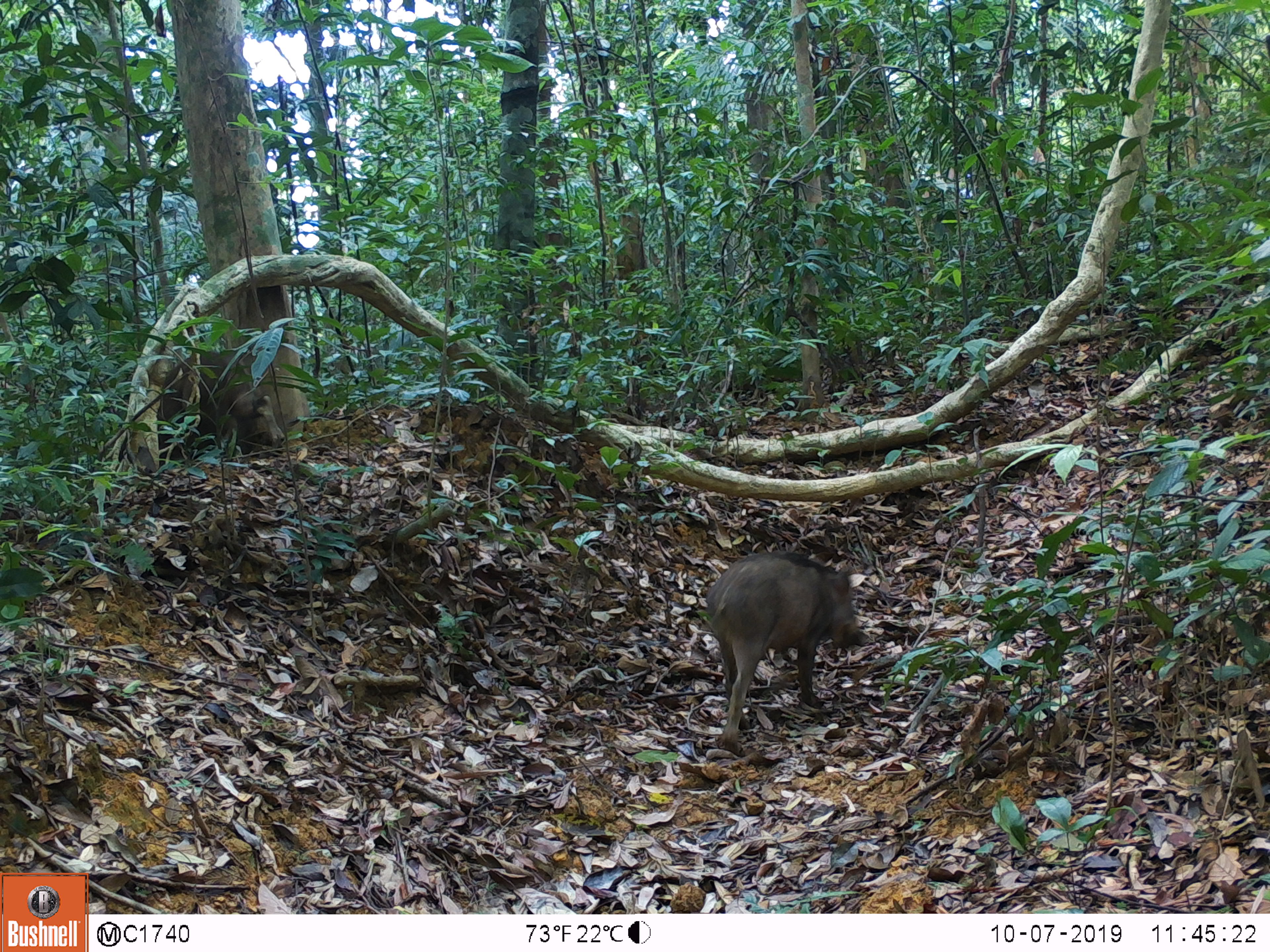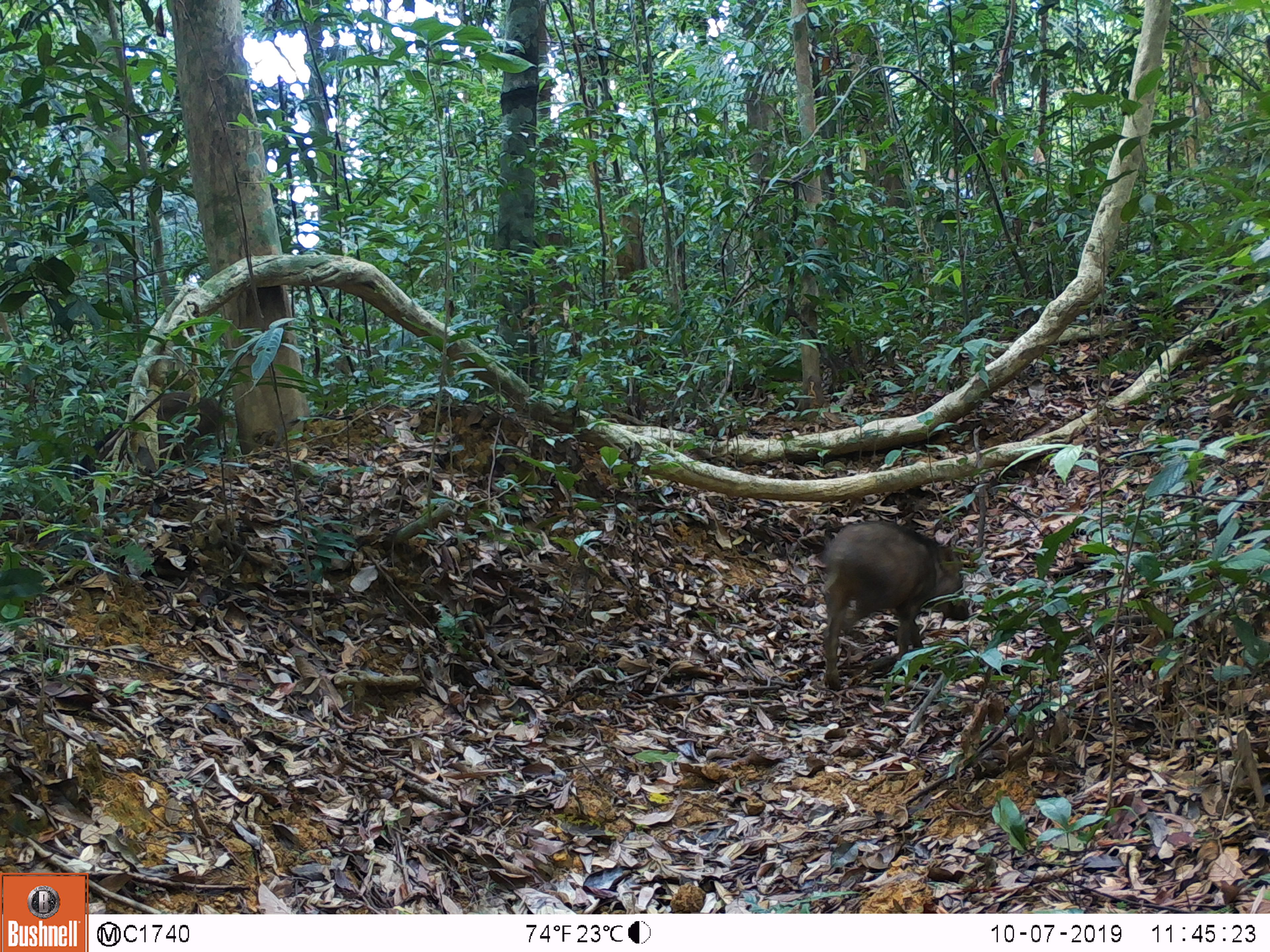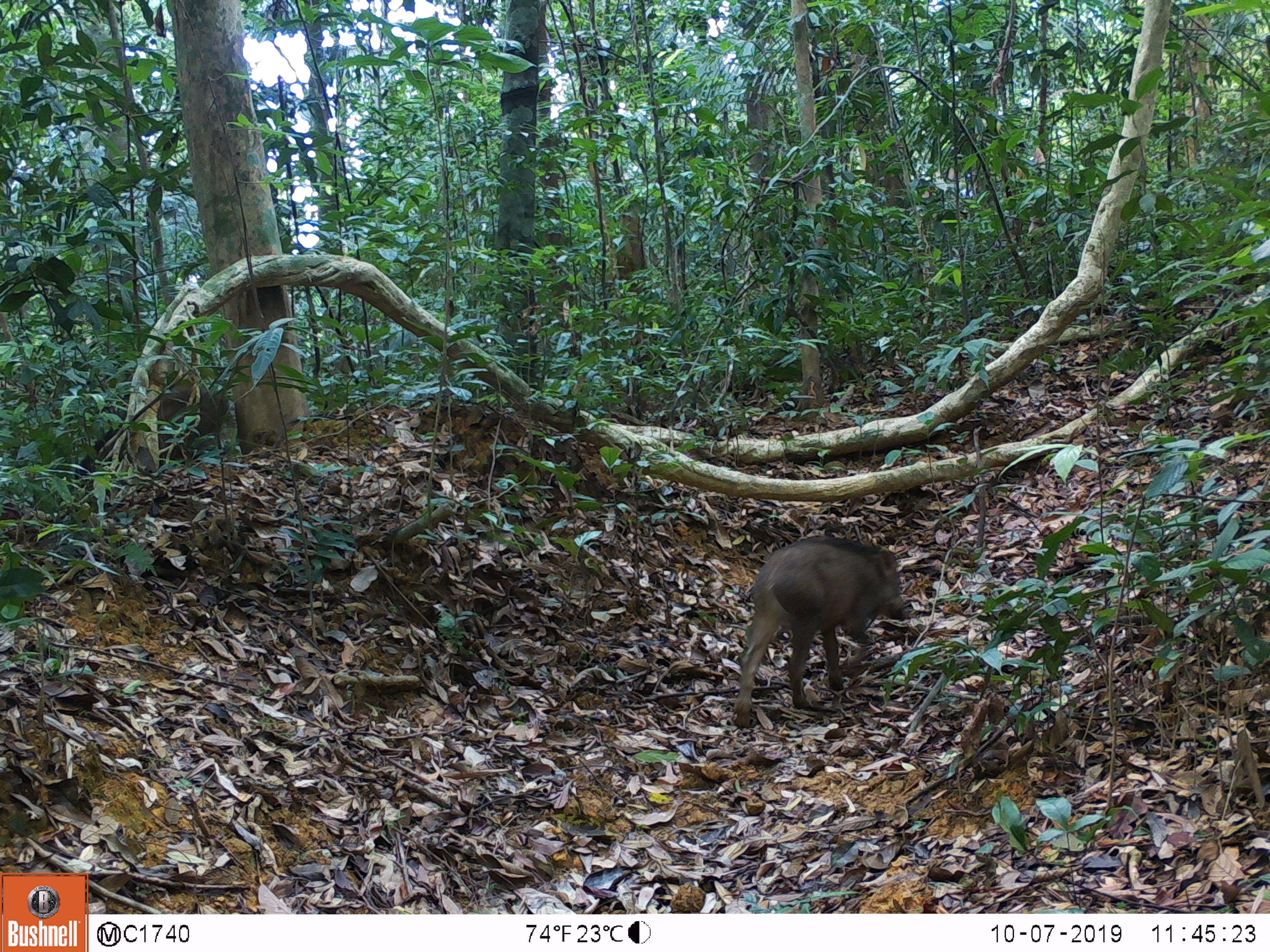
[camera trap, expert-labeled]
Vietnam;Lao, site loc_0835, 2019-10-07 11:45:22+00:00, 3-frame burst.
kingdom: Animalia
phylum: Chordata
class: Mammalia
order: Artiodactyla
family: Suidae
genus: Sus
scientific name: Sus scrofa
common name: eurasian wild pig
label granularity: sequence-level